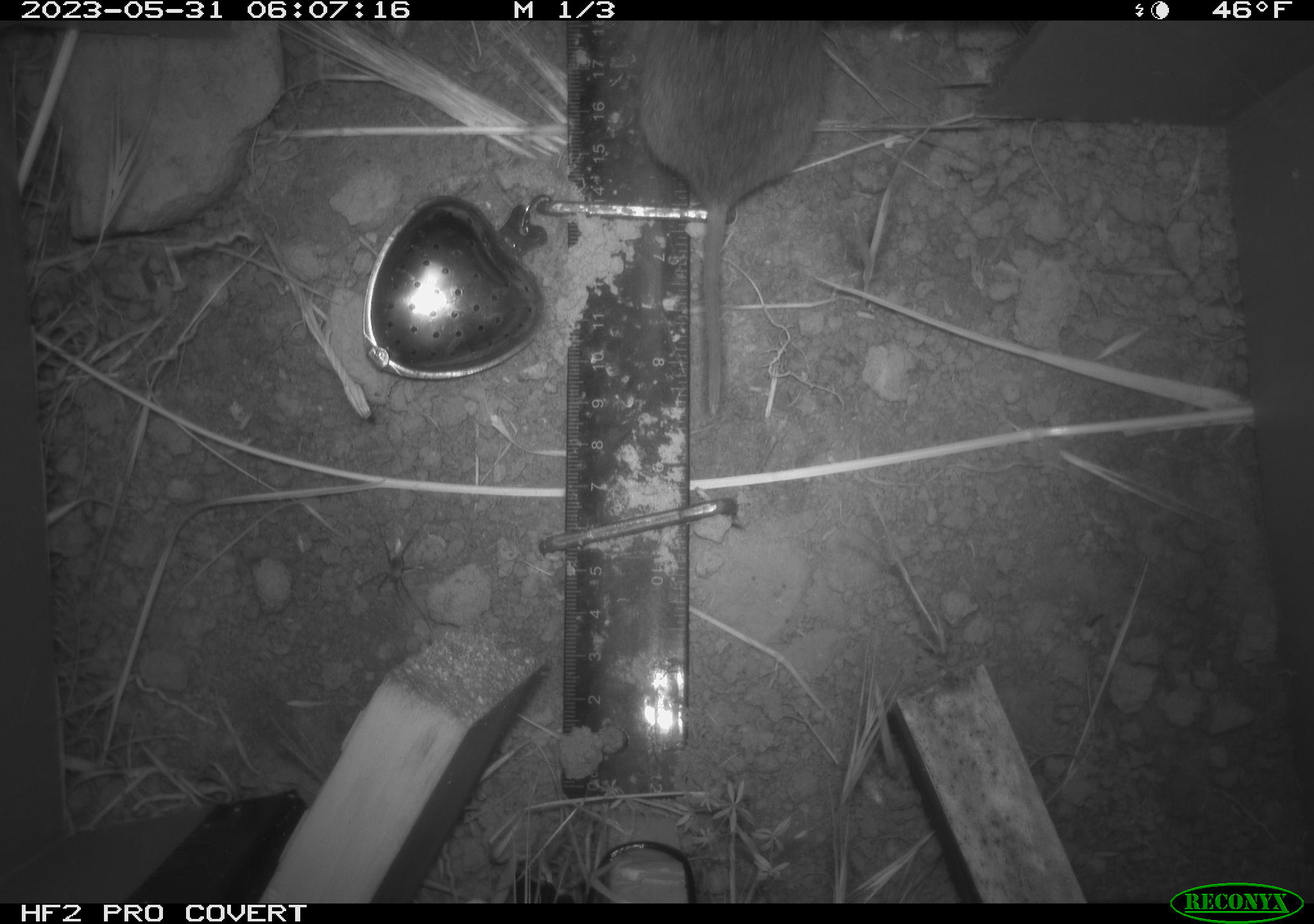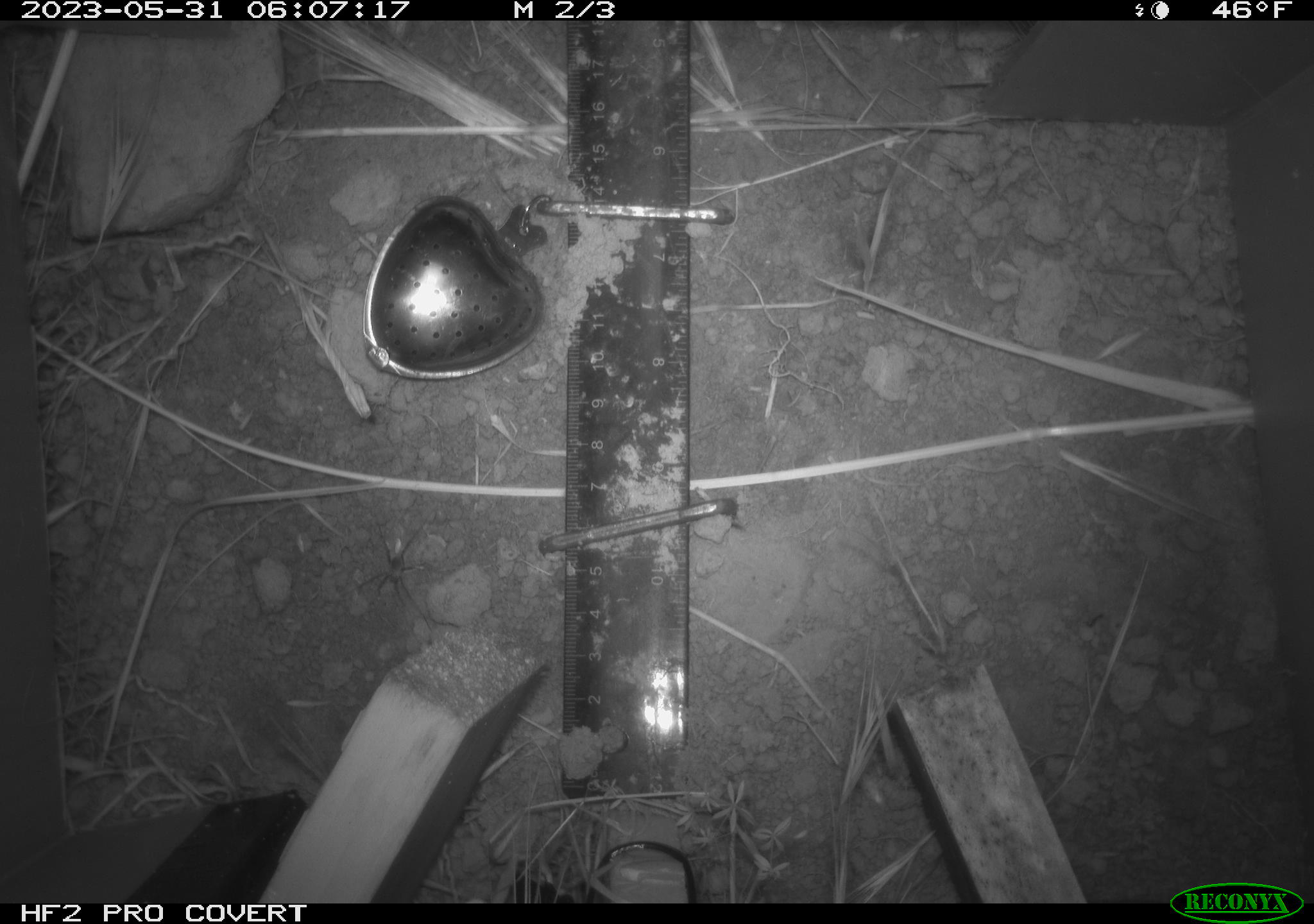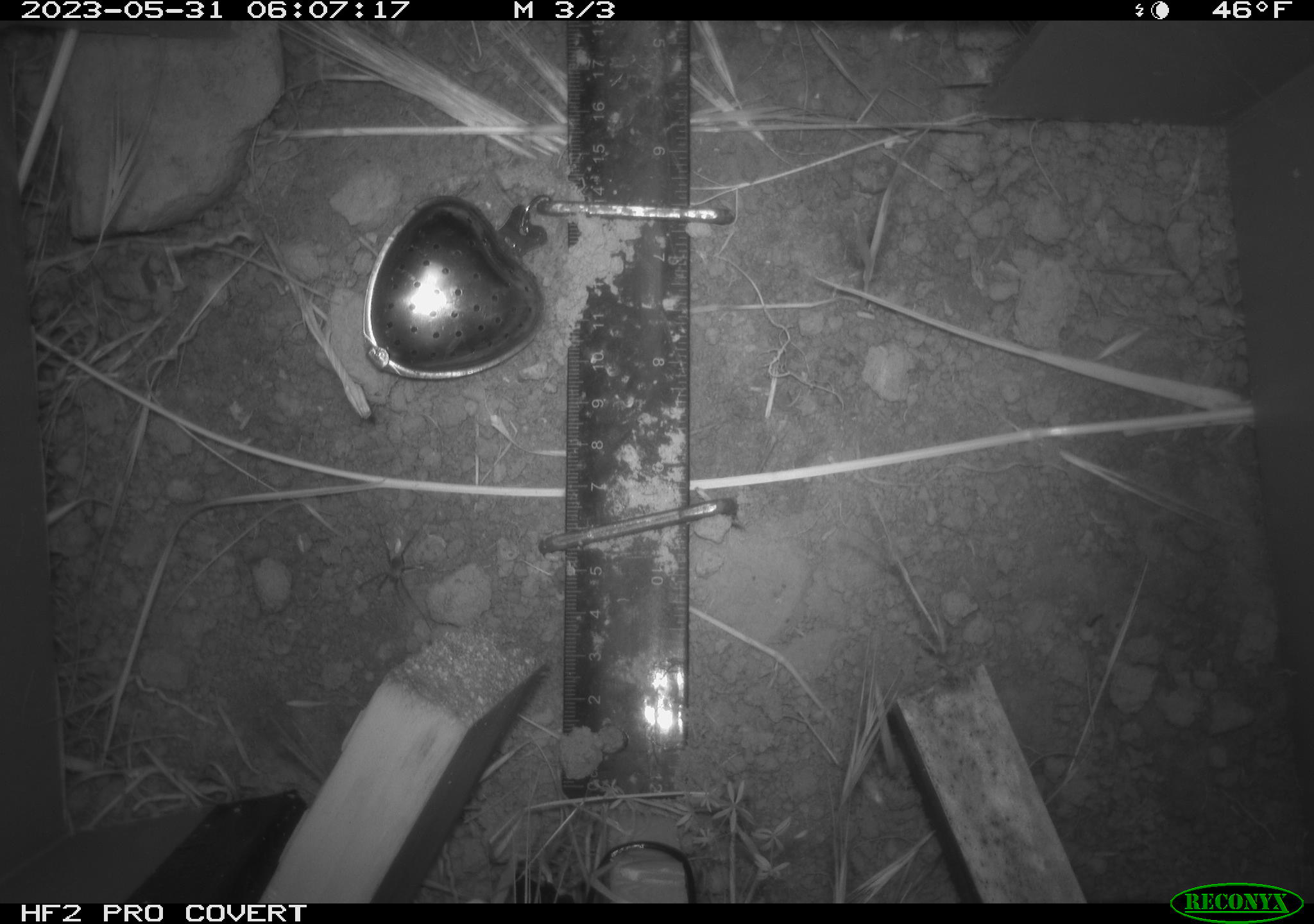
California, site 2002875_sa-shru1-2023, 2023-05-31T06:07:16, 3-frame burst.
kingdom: Animalia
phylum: Chordata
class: Mammalia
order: Rodentia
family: Cricetidae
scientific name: Arvicolinae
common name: voles, lemmings, and muskrats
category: arvicolinae subfamily